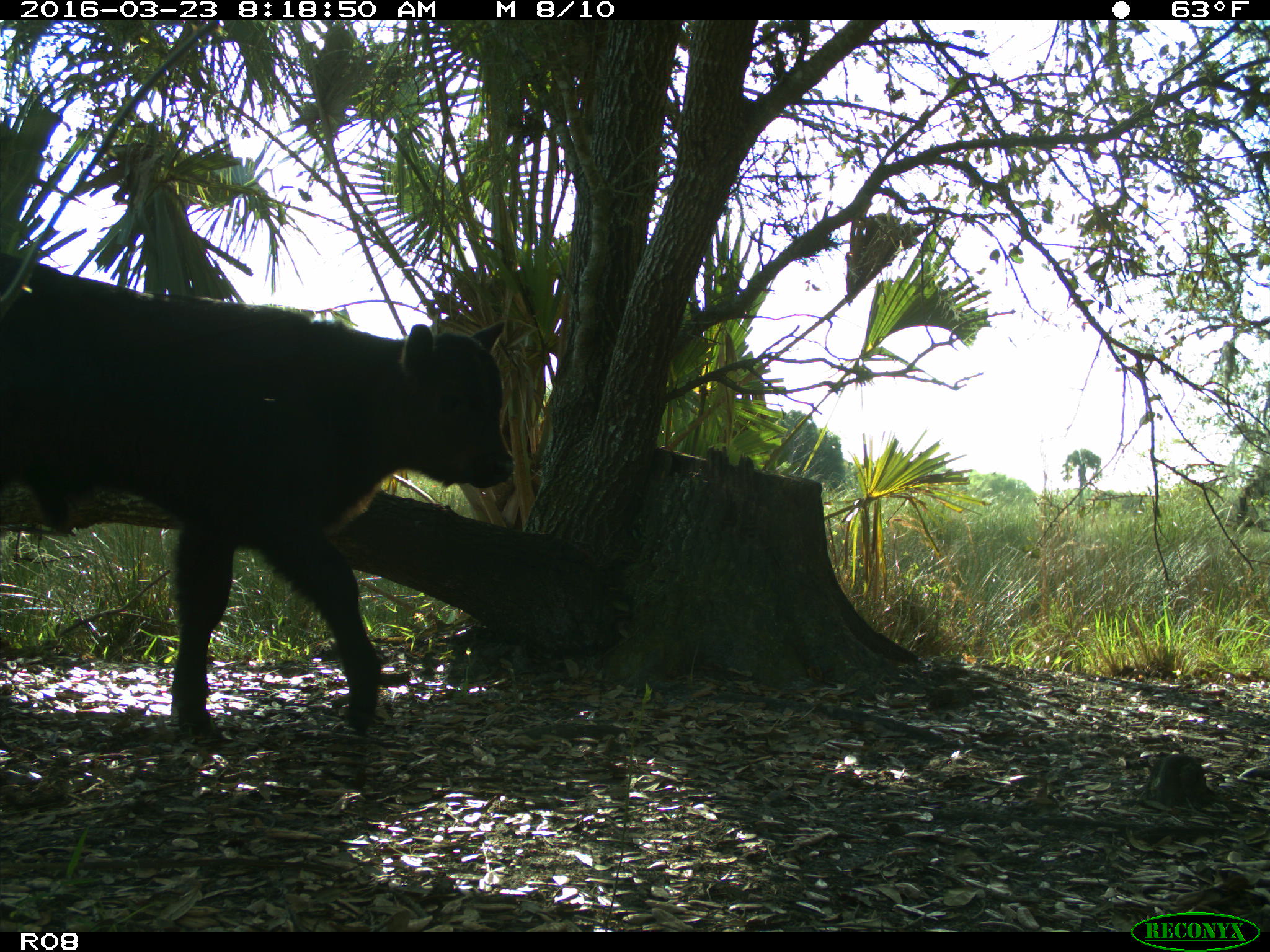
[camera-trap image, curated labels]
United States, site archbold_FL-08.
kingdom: Animalia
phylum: Chordata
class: Mammalia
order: Artiodactyla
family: Bovidae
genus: Bos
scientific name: Bos taurus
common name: domestic cow